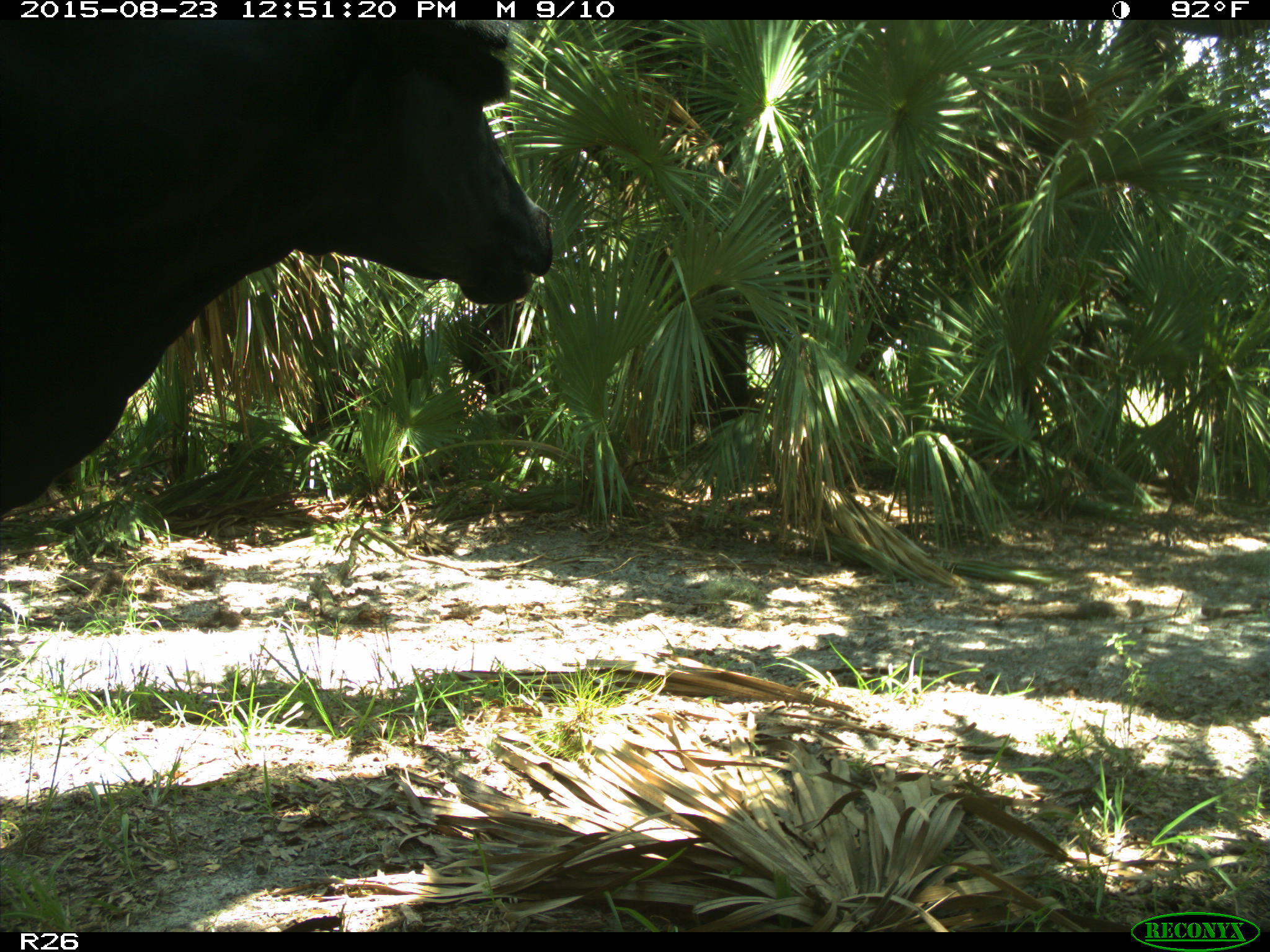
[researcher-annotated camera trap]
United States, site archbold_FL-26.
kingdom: Animalia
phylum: Chordata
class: Mammalia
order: Artiodactyla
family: Bovidae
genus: Bos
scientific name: Bos taurus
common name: domestic cow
Bos taurus (domestic cow).